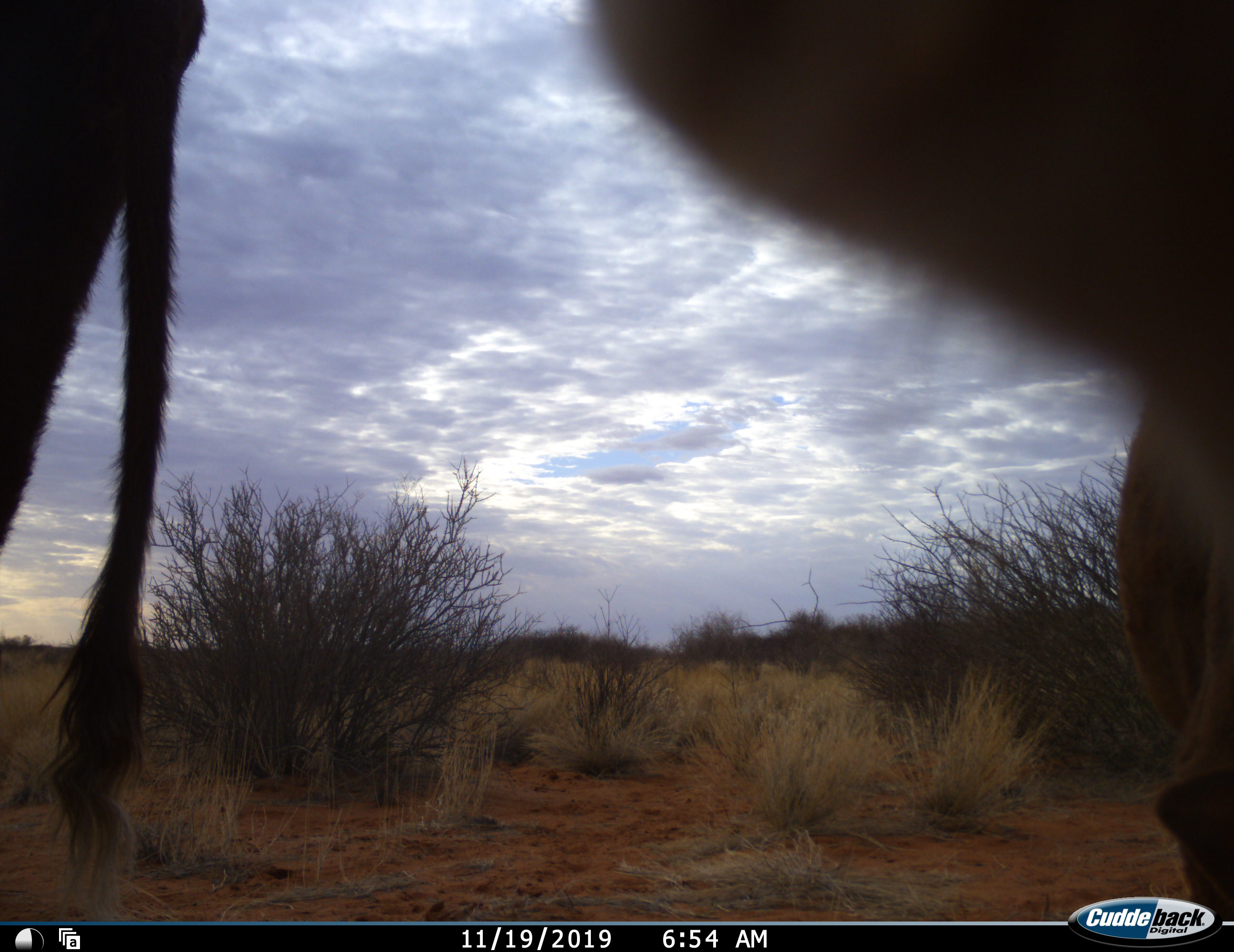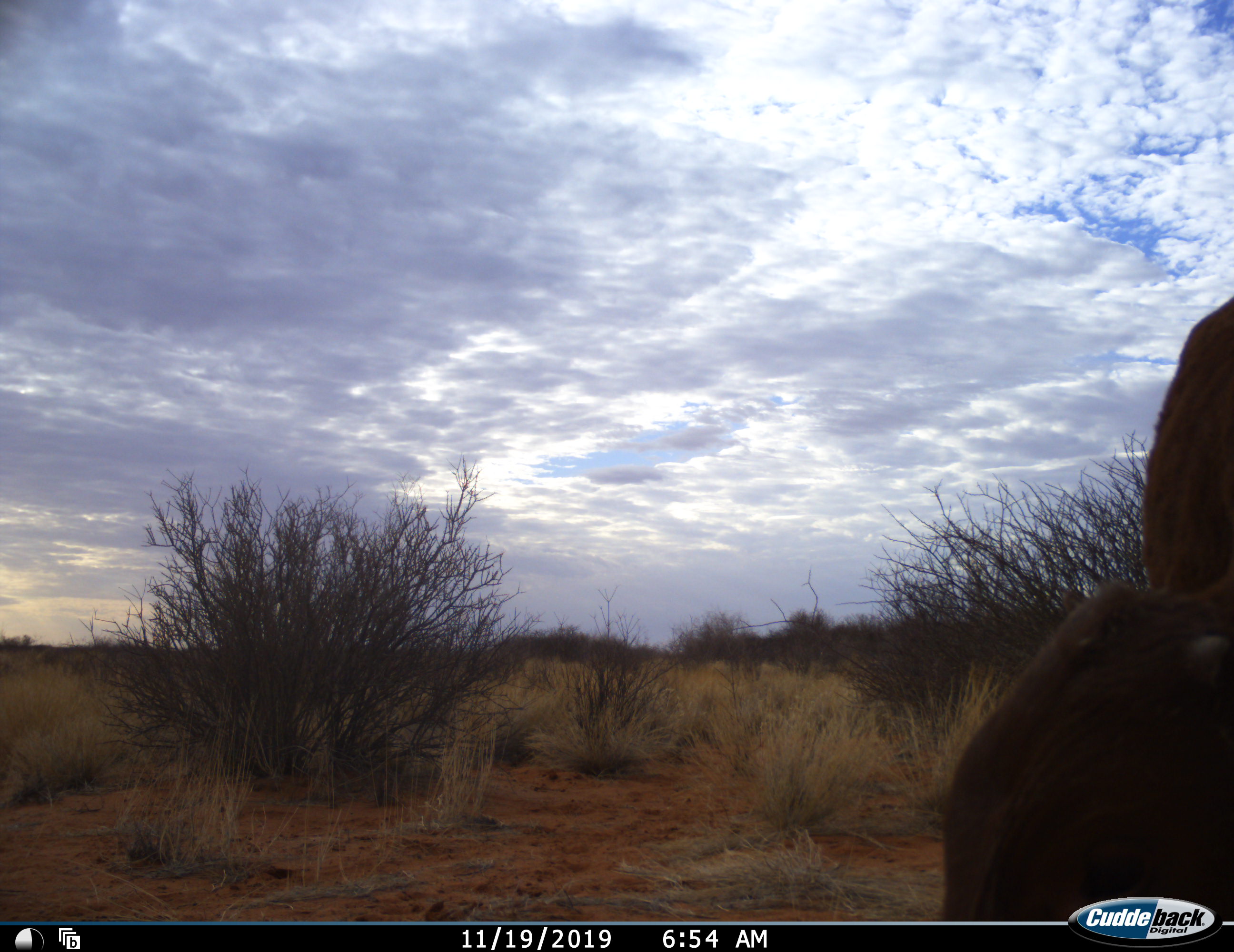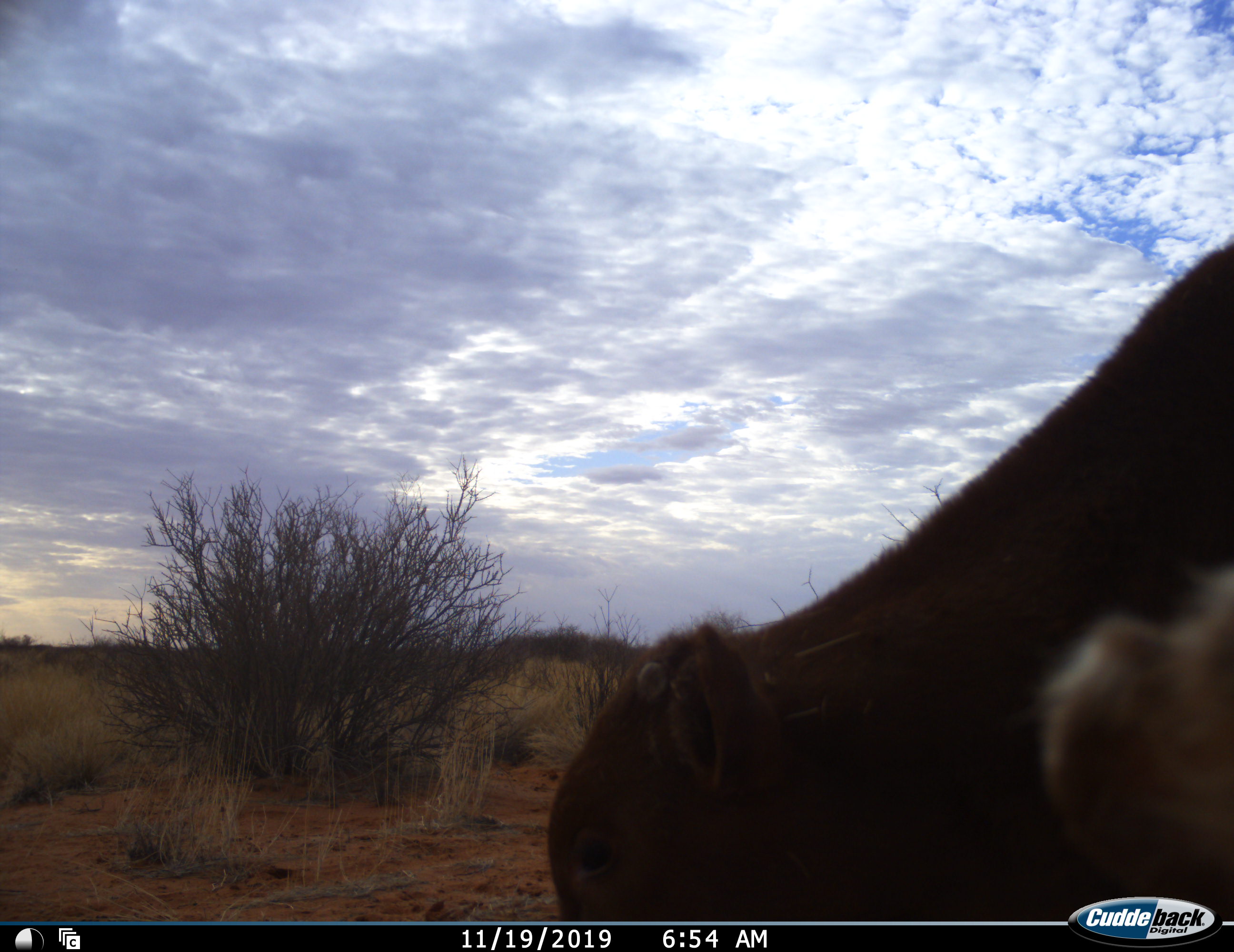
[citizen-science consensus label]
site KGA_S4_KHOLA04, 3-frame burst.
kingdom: Animalia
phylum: Chordata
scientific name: Vertebrata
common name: domestic animal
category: domesticanimal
Domesticanimal (domestic animal) (Vertebrata), count 2. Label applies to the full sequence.